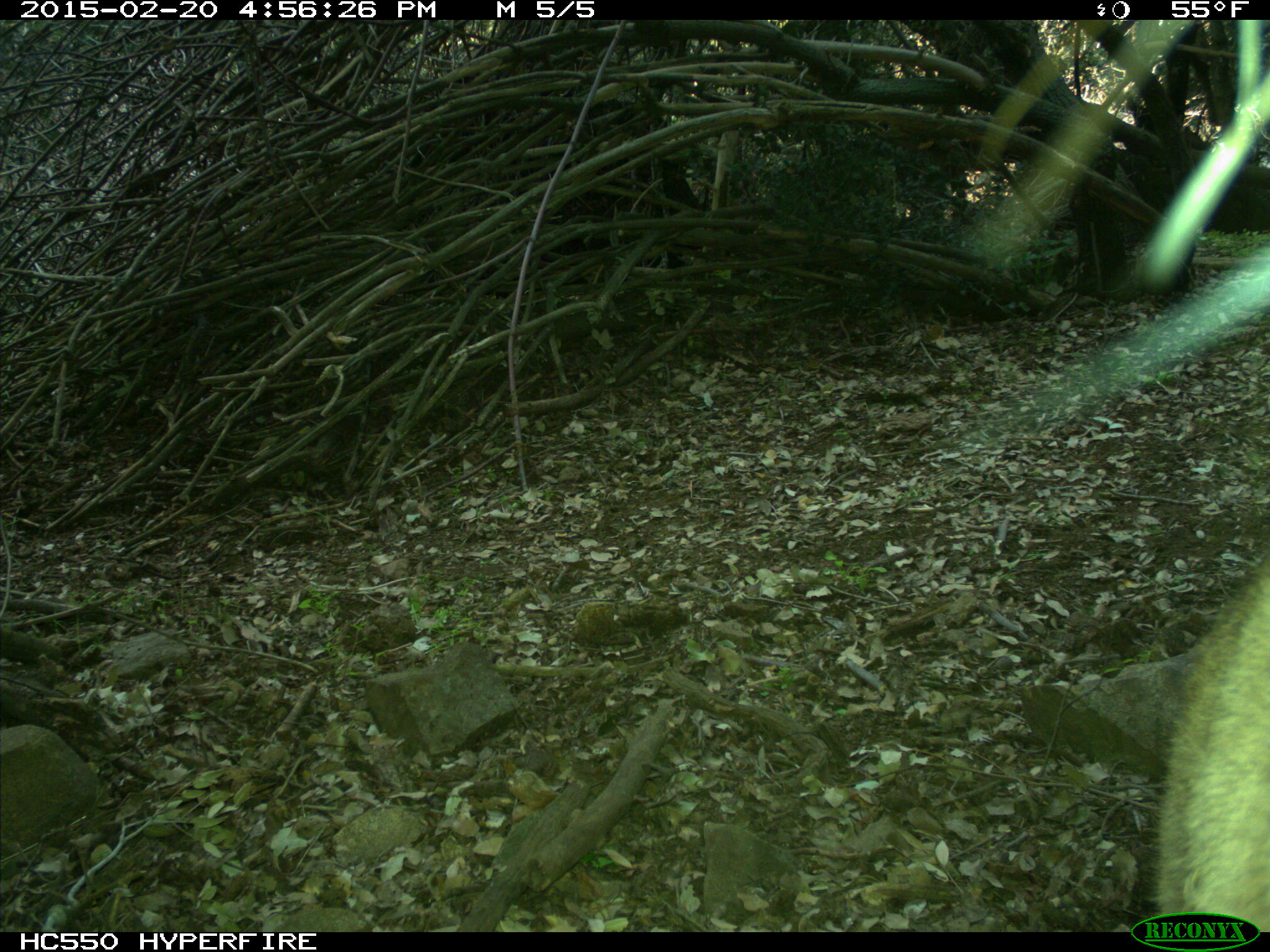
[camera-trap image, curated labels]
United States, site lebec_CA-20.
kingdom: Animalia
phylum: Chordata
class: Mammalia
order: Carnivora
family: Felidae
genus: Puma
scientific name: Puma concolor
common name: mountain lion